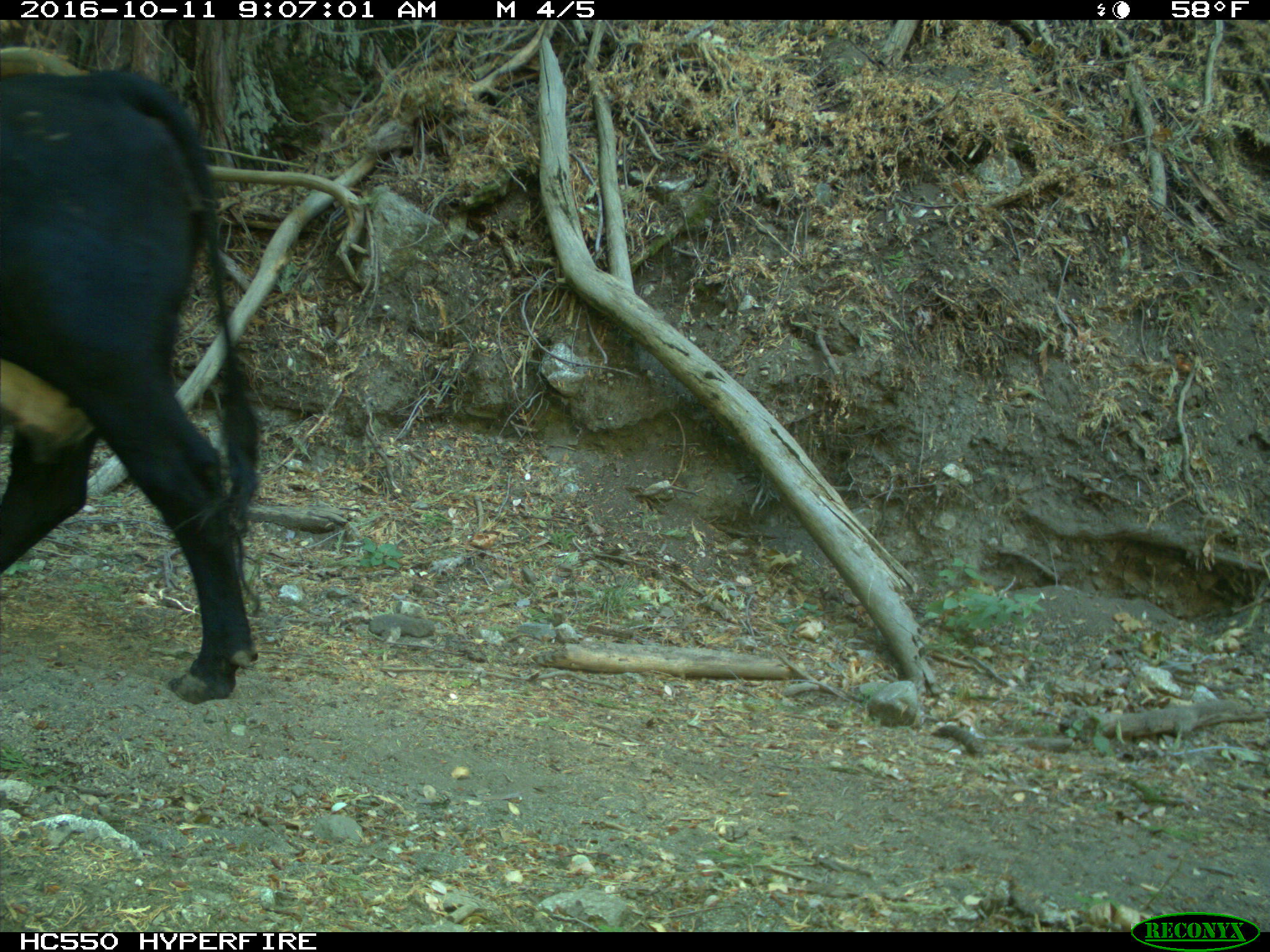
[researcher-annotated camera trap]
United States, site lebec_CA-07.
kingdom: Animalia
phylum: Chordata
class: Mammalia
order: Artiodactyla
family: Bovidae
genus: Bos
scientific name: Bos taurus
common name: domestic cow